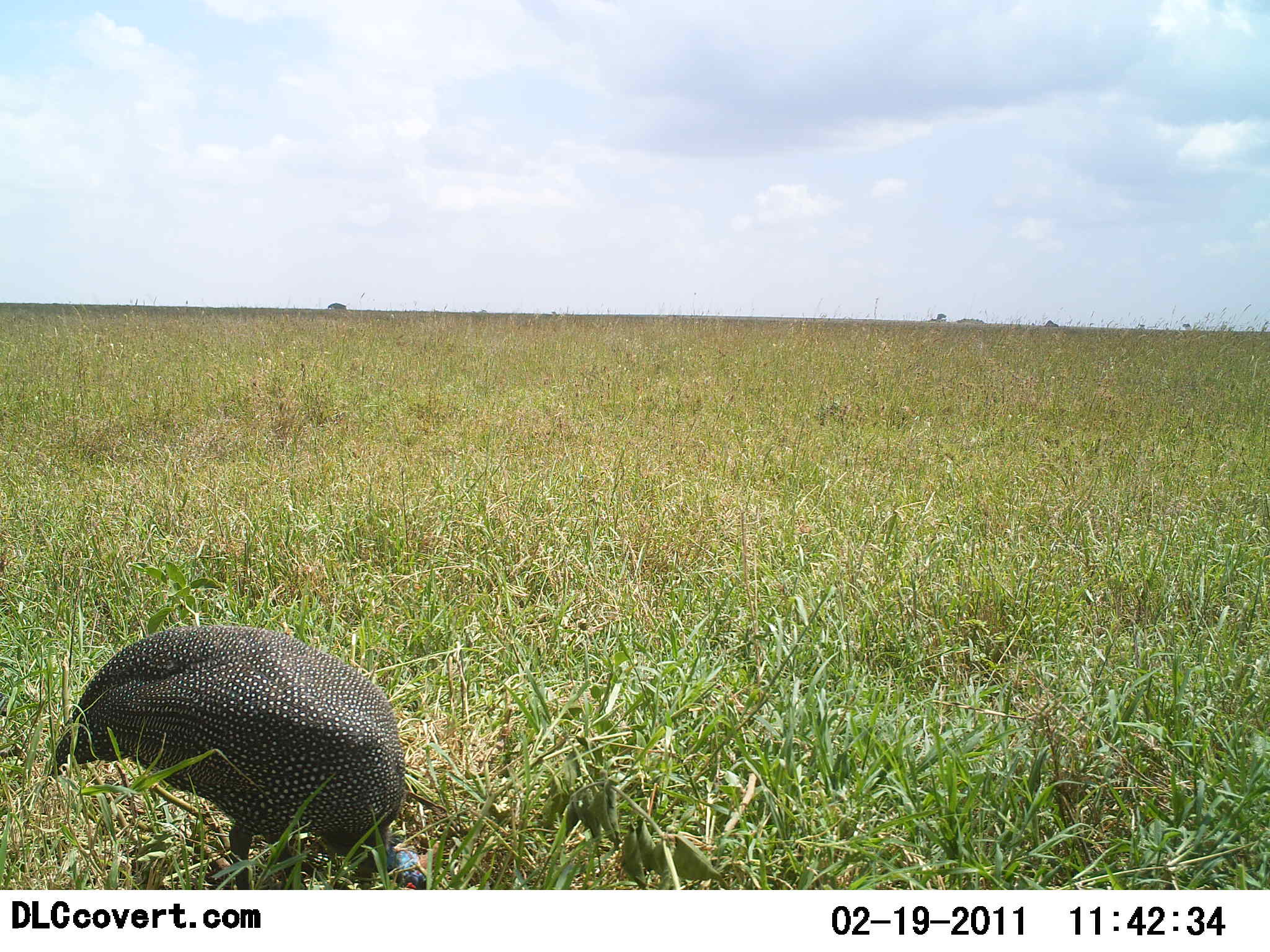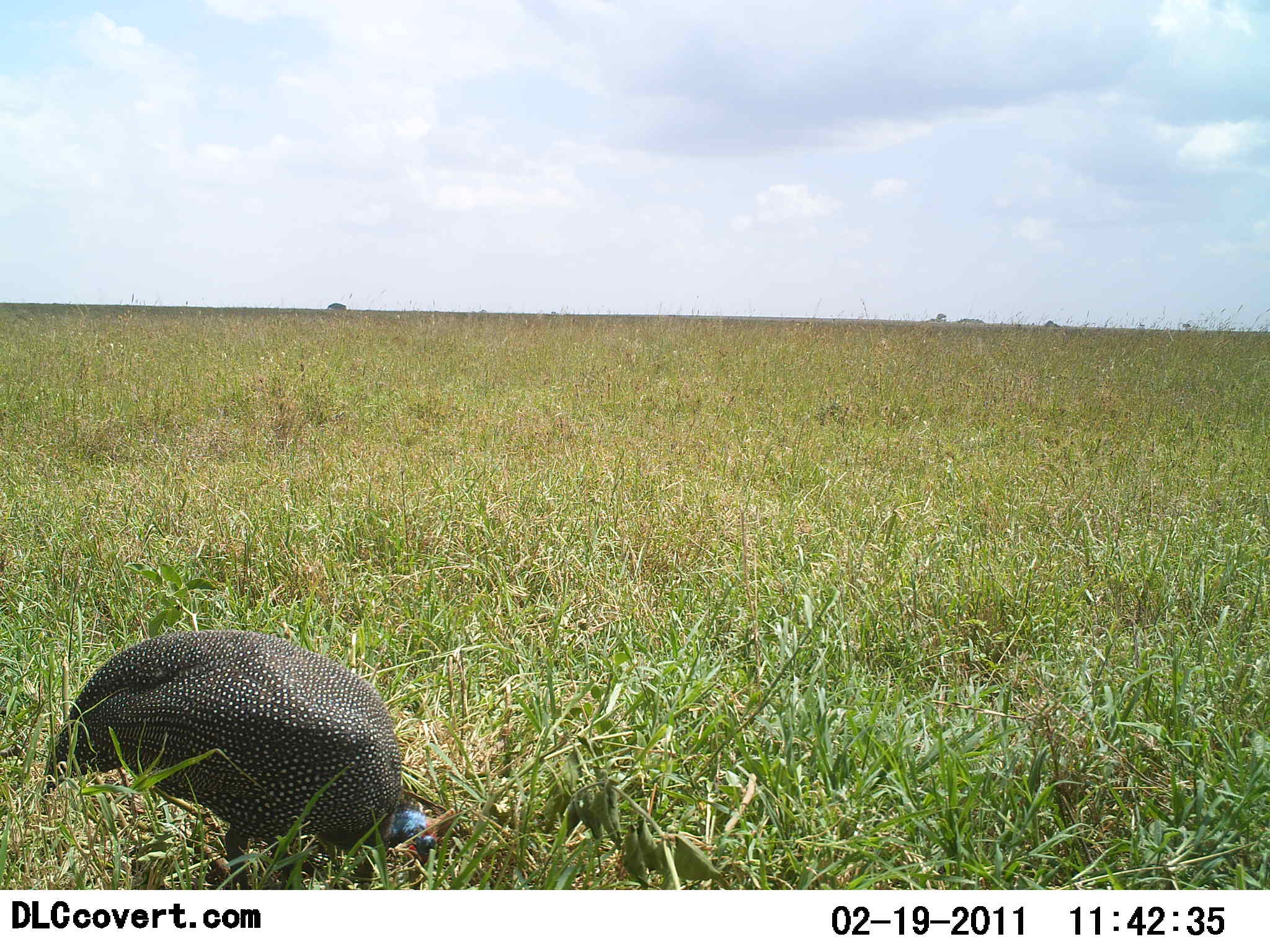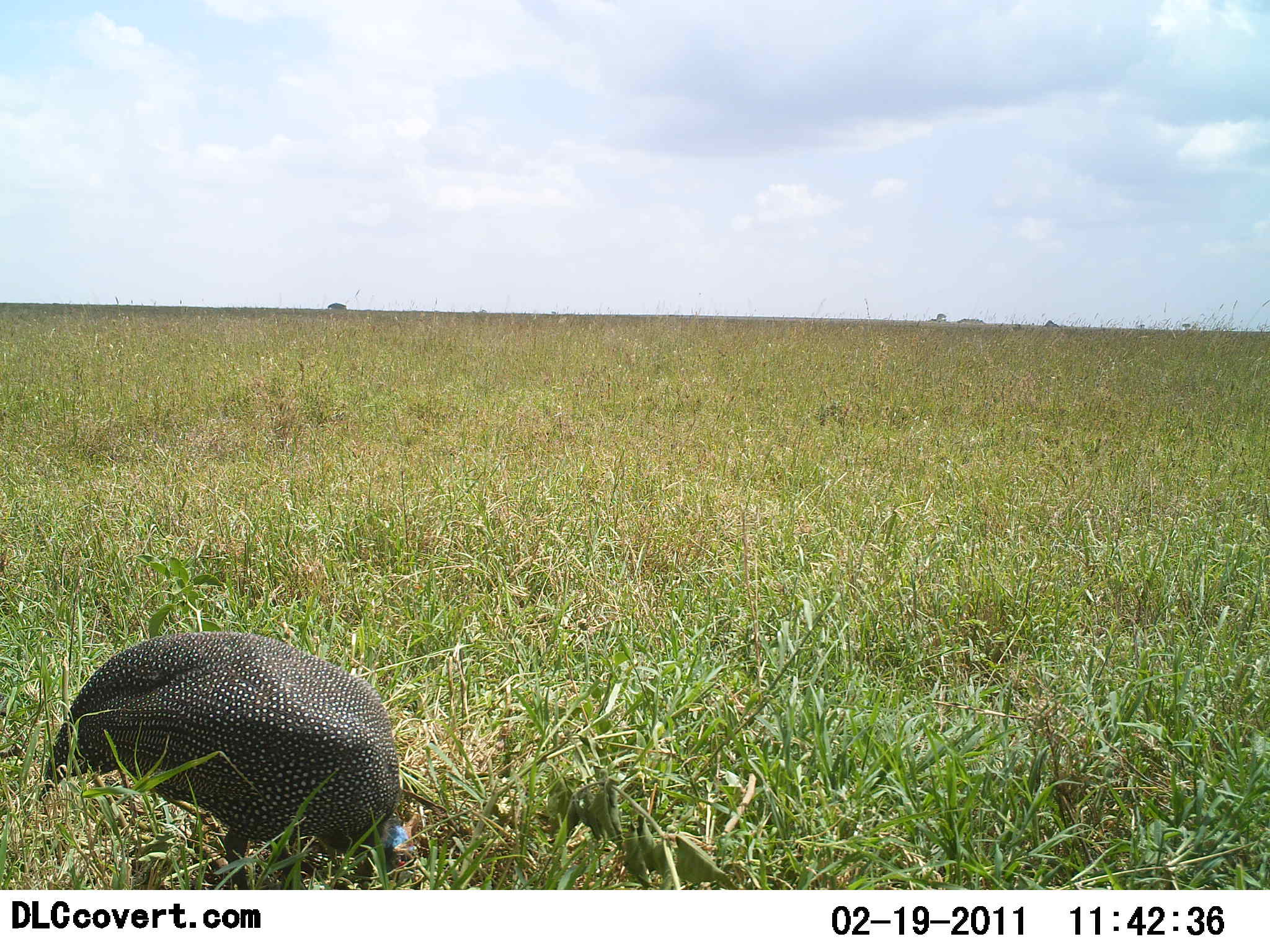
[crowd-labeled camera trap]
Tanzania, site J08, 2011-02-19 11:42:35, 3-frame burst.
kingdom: Animalia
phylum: Chordata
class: Aves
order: Galliformes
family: Numididae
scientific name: Numididae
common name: guinea fowl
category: guineafowl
Guineafowl (guinea fowl) (Numididae), count 1. Behavior (volunteer vote fractions): standing 8%, resting 0%, moving 0%, interacting 0%. Young present (vote fraction): 0%. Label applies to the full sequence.